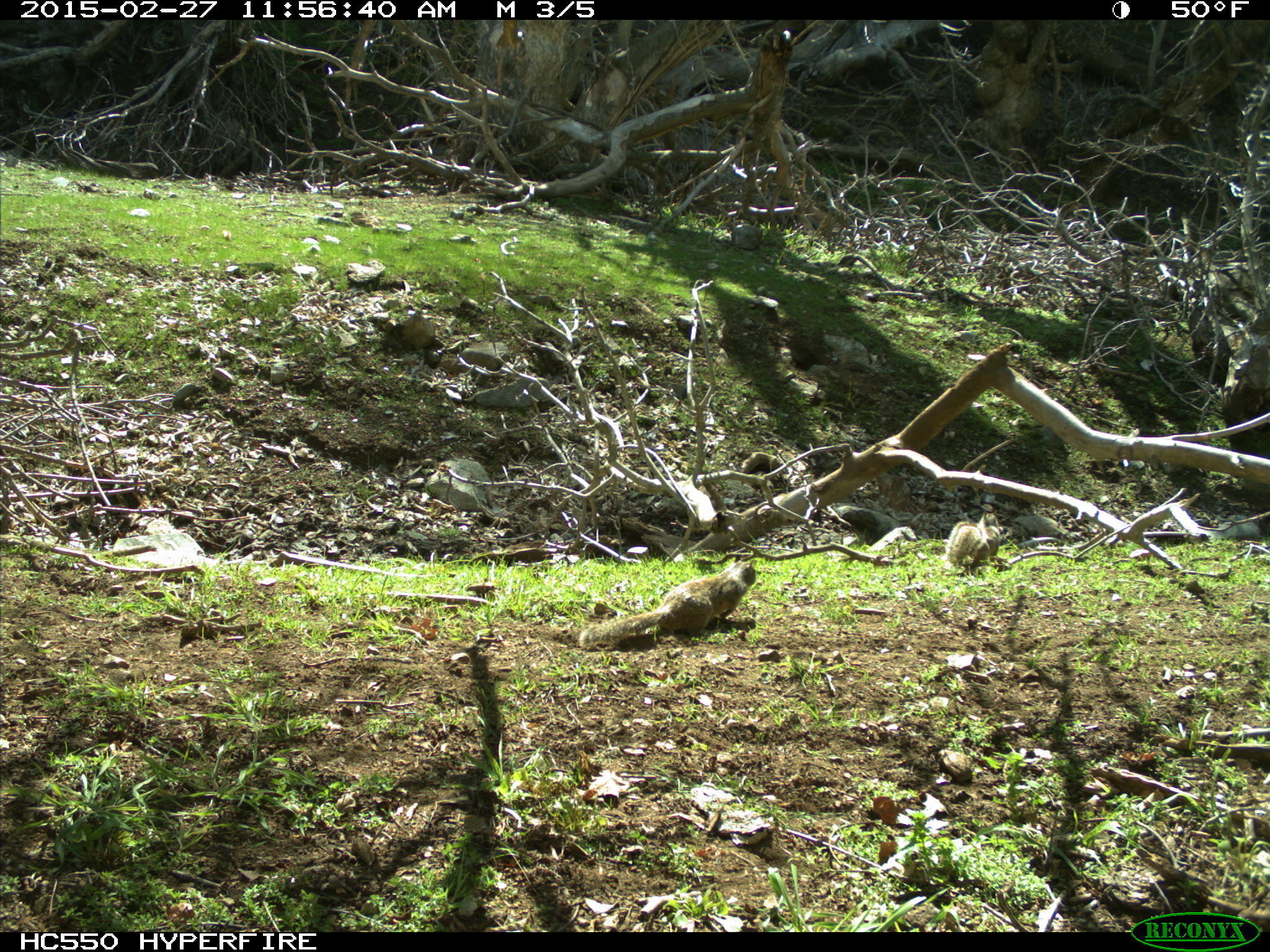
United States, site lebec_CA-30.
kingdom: Animalia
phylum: Chordata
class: Mammalia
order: Rodentia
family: Sciuridae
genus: Otospermophilus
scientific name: Otospermophilus beecheyi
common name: california ground squirrel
Otospermophilus beecheyi (california ground squirrel).